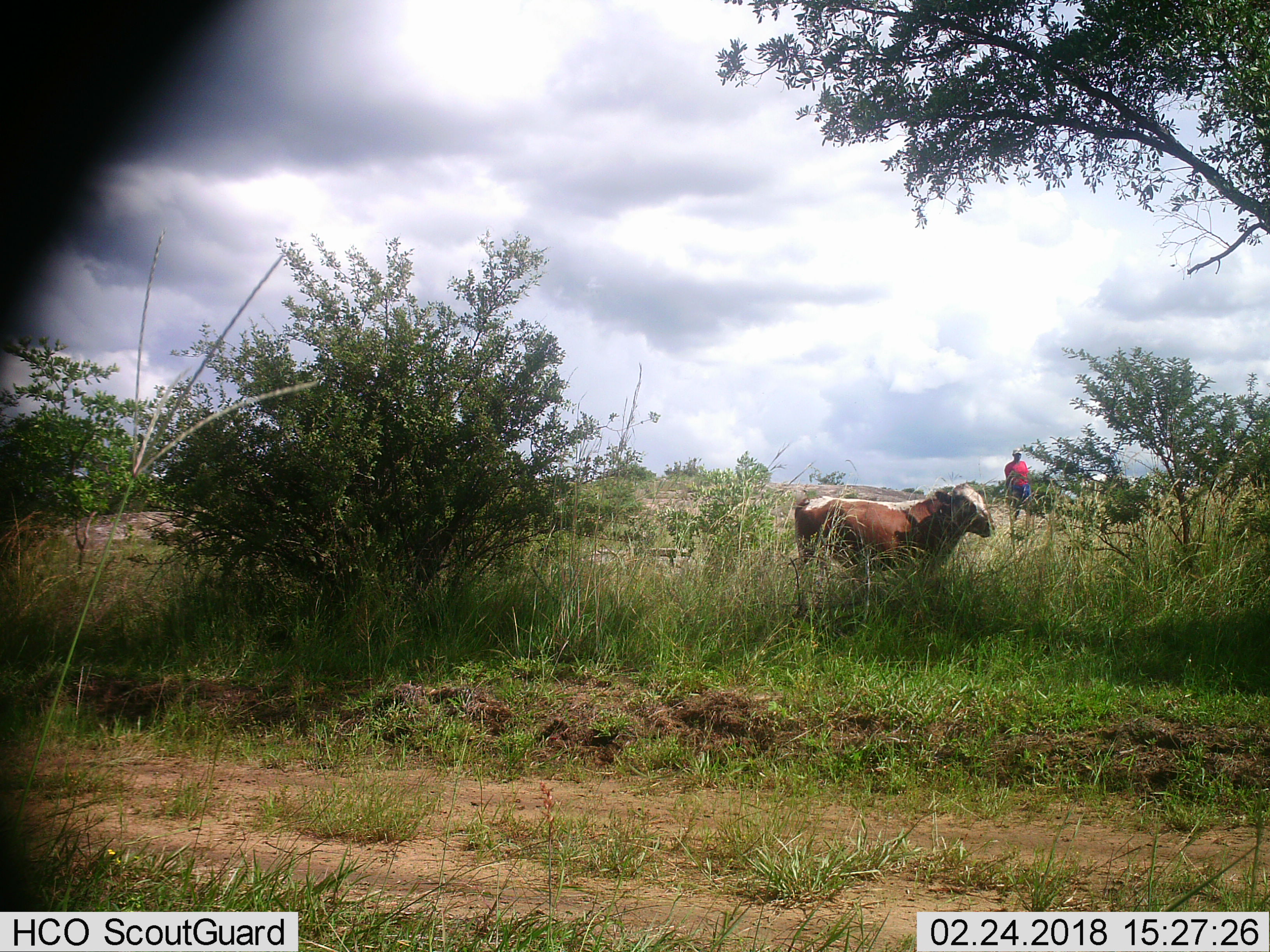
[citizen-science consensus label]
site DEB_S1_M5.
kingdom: Animalia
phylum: Chordata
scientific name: Vertebrata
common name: domestic animal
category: domesticanimal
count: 1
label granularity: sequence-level